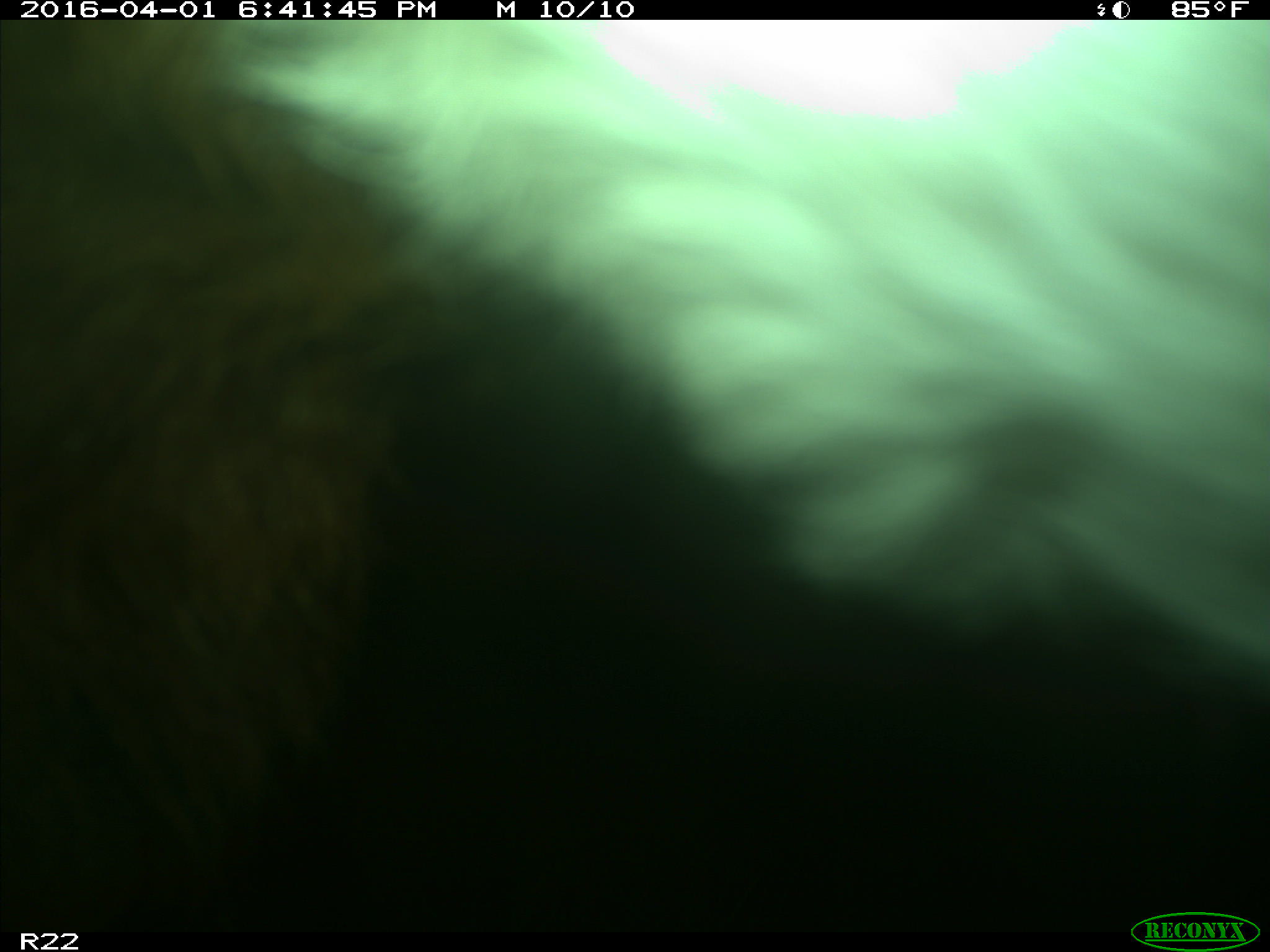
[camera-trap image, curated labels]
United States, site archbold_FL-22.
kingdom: Animalia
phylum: Chordata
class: Mammalia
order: Artiodactyla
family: Bovidae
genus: Bos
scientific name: Bos taurus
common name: domestic cow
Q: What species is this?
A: Bos taurus (domestic cow).